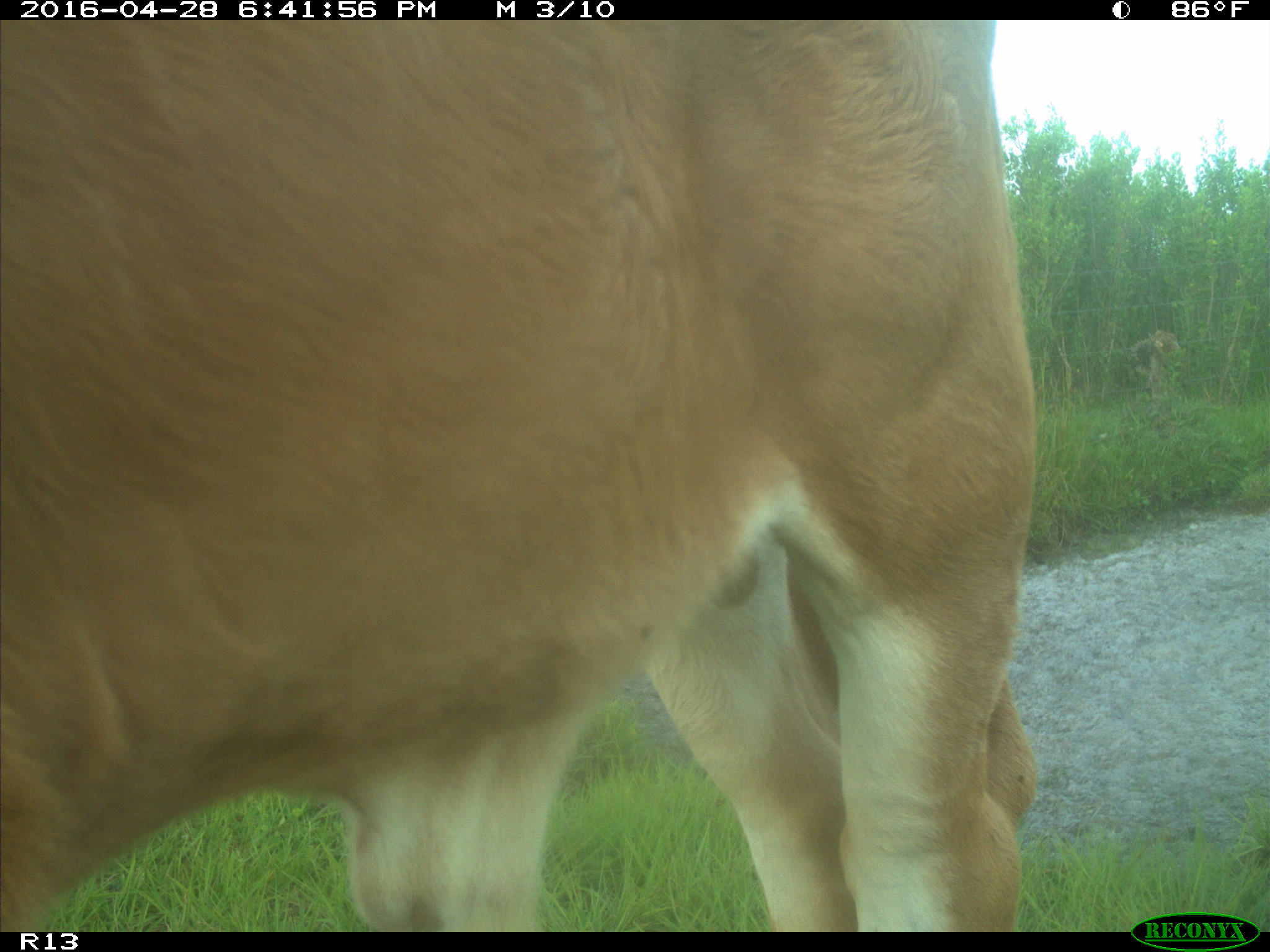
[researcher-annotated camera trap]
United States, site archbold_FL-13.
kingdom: Animalia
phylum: Chordata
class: Mammalia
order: Artiodactyla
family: Bovidae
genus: Bos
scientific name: Bos taurus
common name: domestic cow